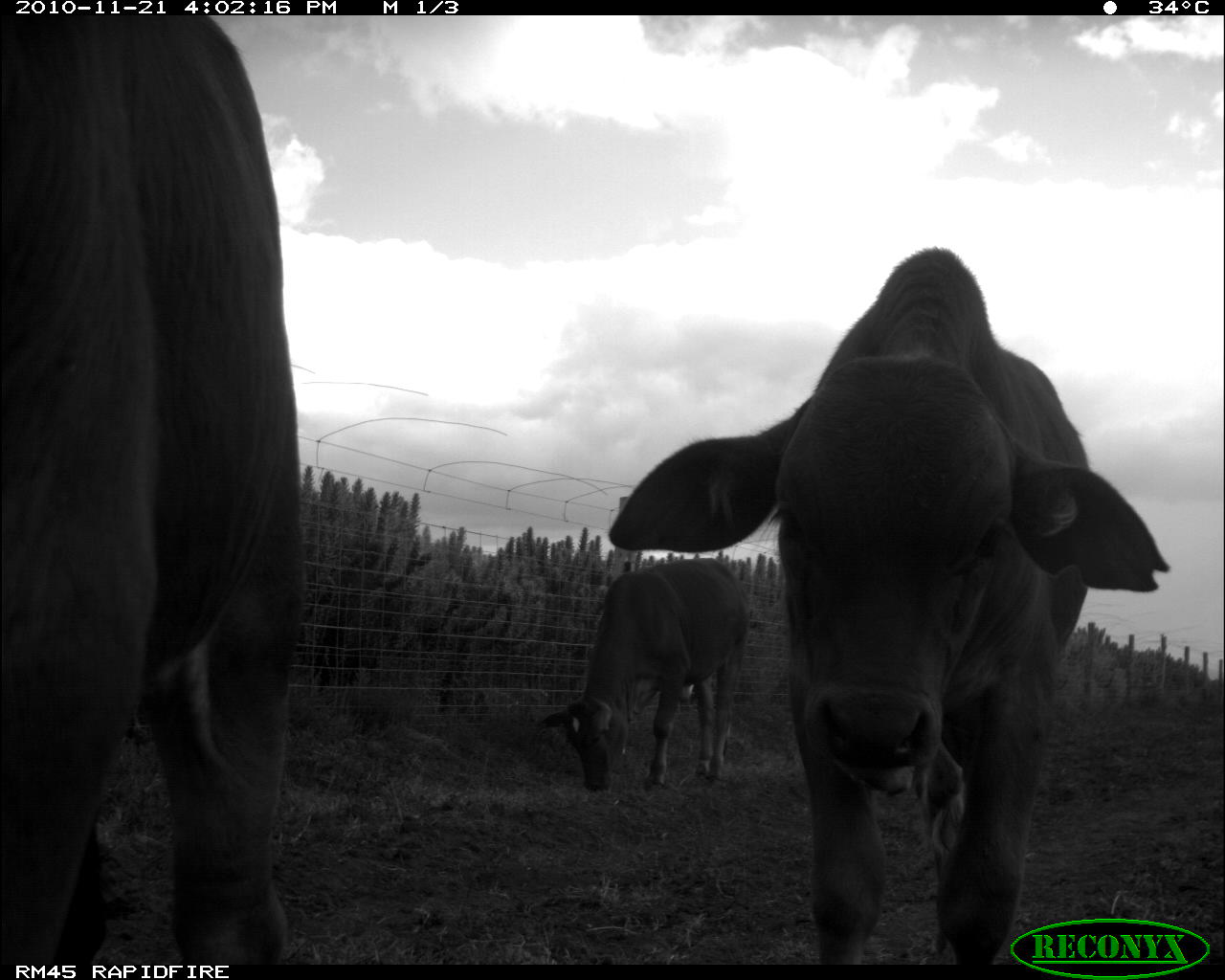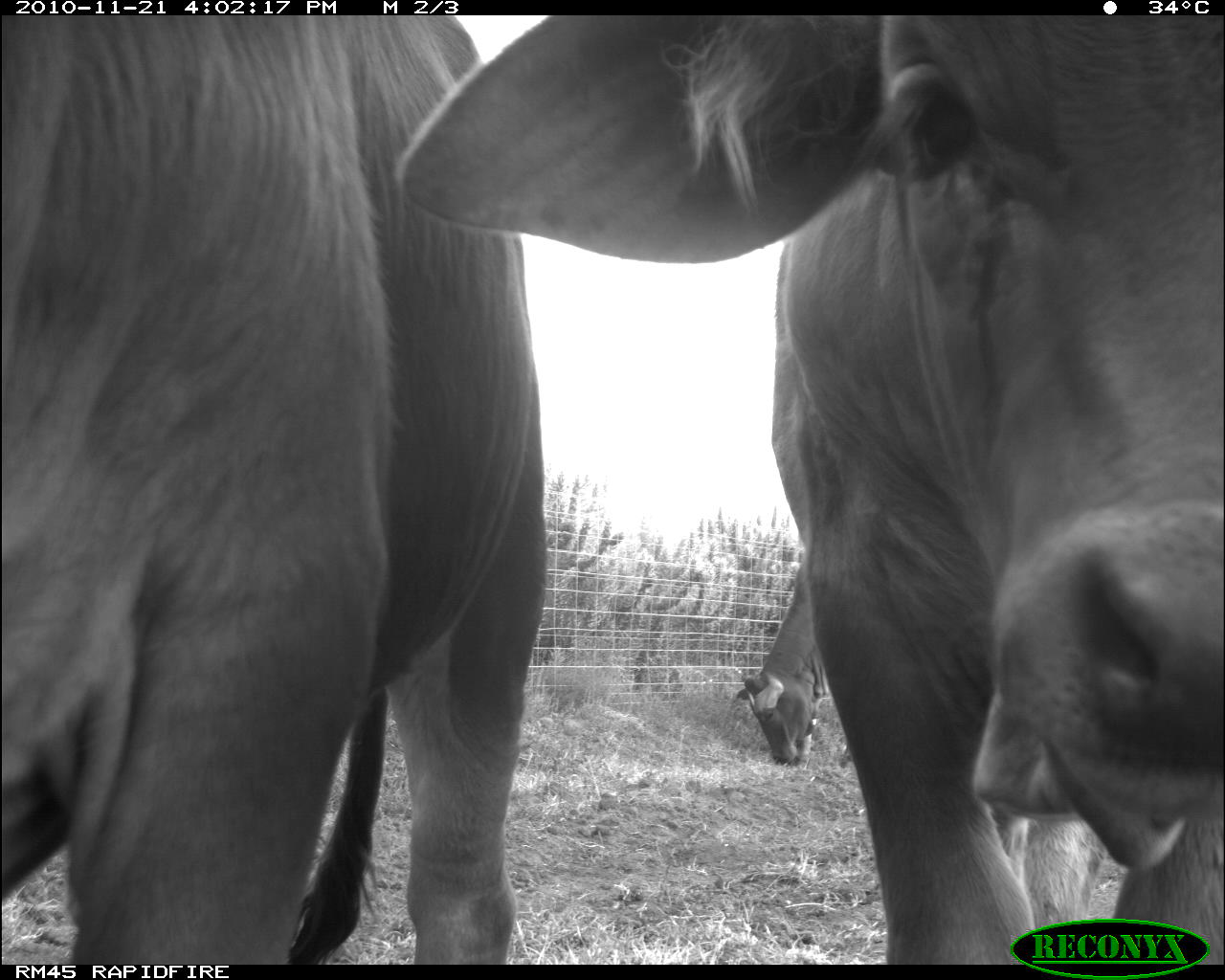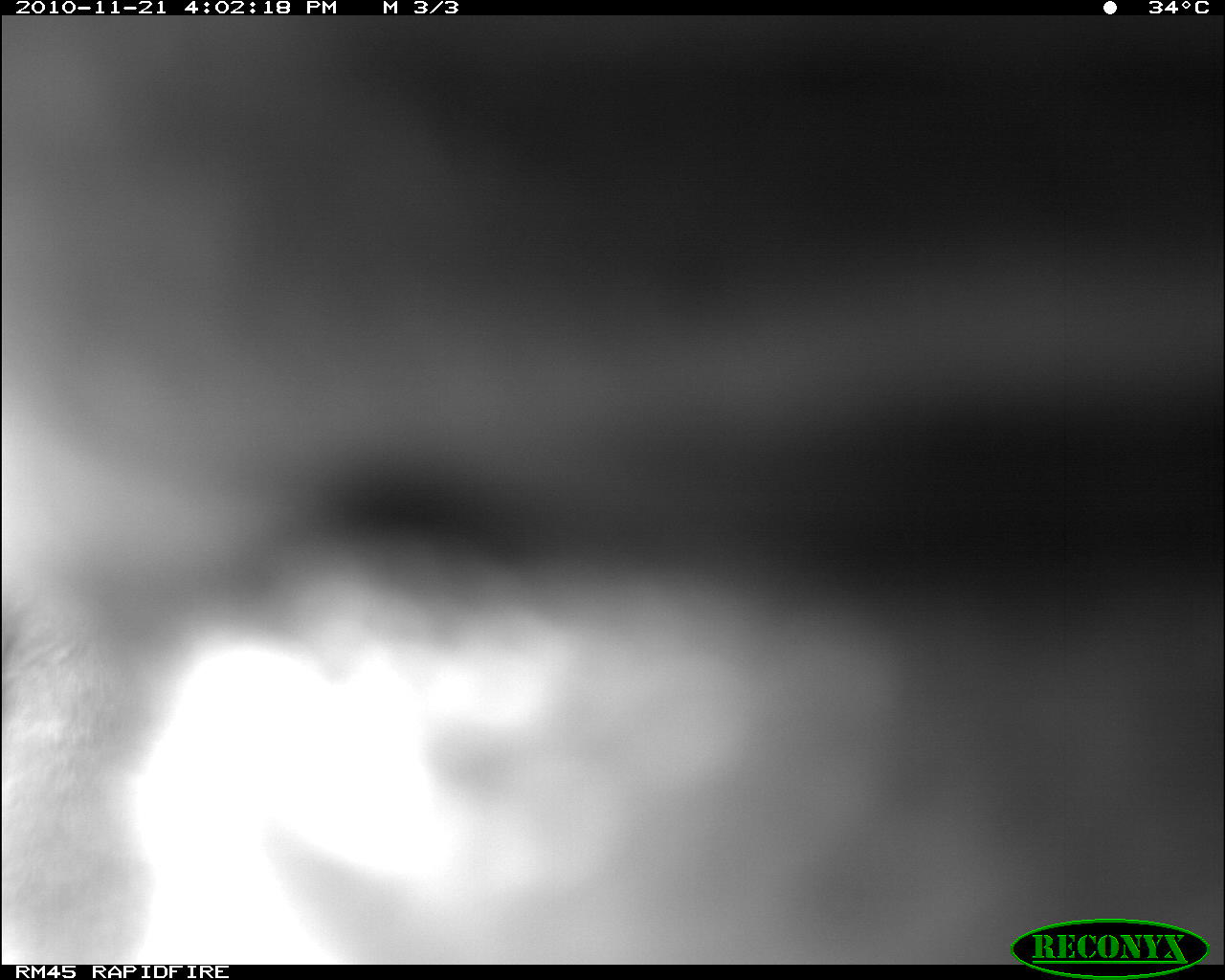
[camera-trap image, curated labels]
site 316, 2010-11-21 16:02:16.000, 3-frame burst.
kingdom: Animalia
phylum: Chordata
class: Mammalia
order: Artiodactyla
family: Bovidae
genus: Bos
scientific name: Bos taurus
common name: domestic cattle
Bos taurus (domestic cattle), count 3.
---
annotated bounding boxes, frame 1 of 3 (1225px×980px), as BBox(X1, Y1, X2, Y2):
bos taurus: BBox(608, 245, 1173, 964); BBox(0, 13, 310, 967); BBox(527, 550, 755, 797)